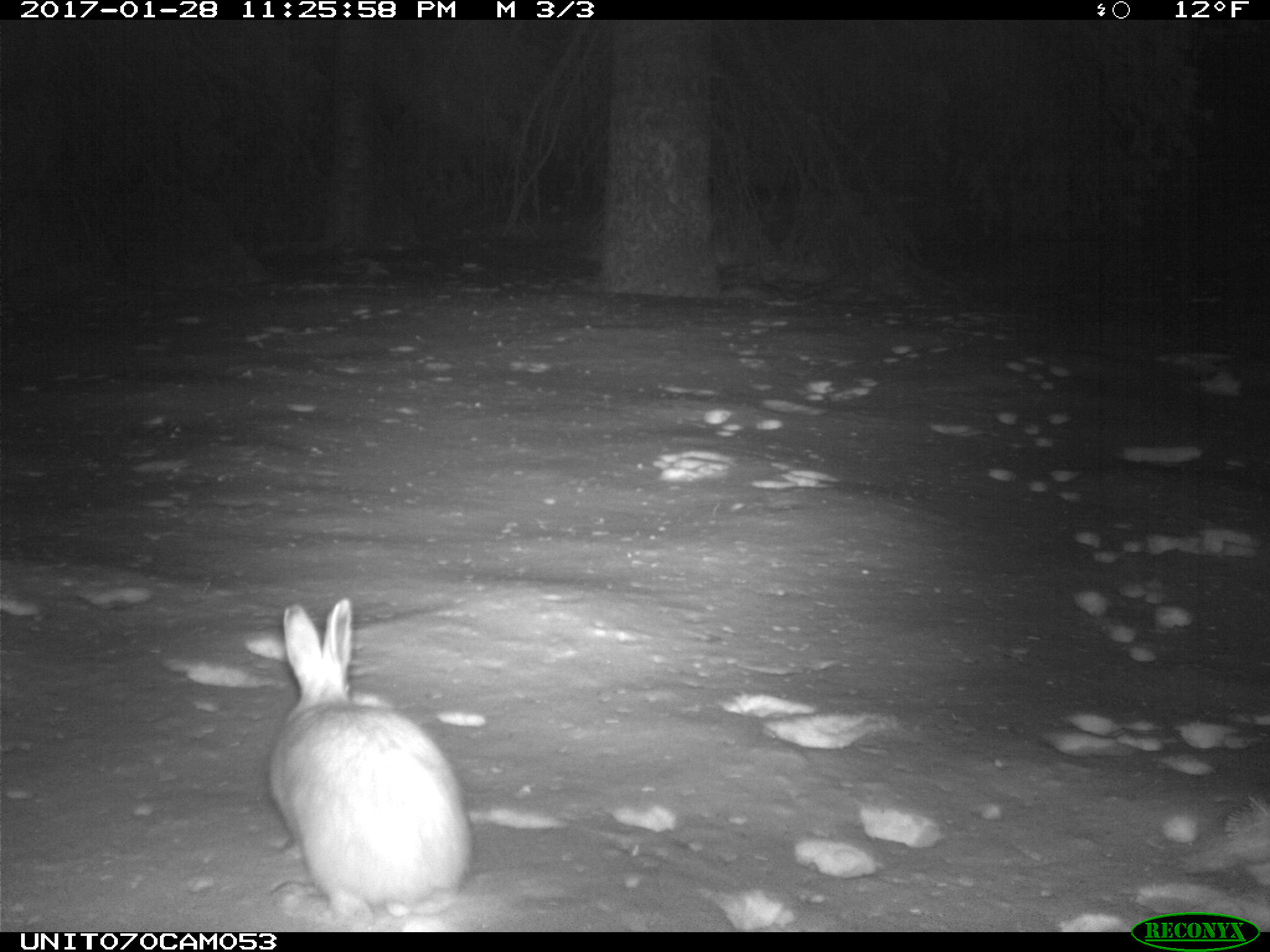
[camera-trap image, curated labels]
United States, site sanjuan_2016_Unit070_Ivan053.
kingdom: Animalia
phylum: Chordata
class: Mammalia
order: Lagomorpha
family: Leporidae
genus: Lepus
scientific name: Lepus americanus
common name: snowshoe hare